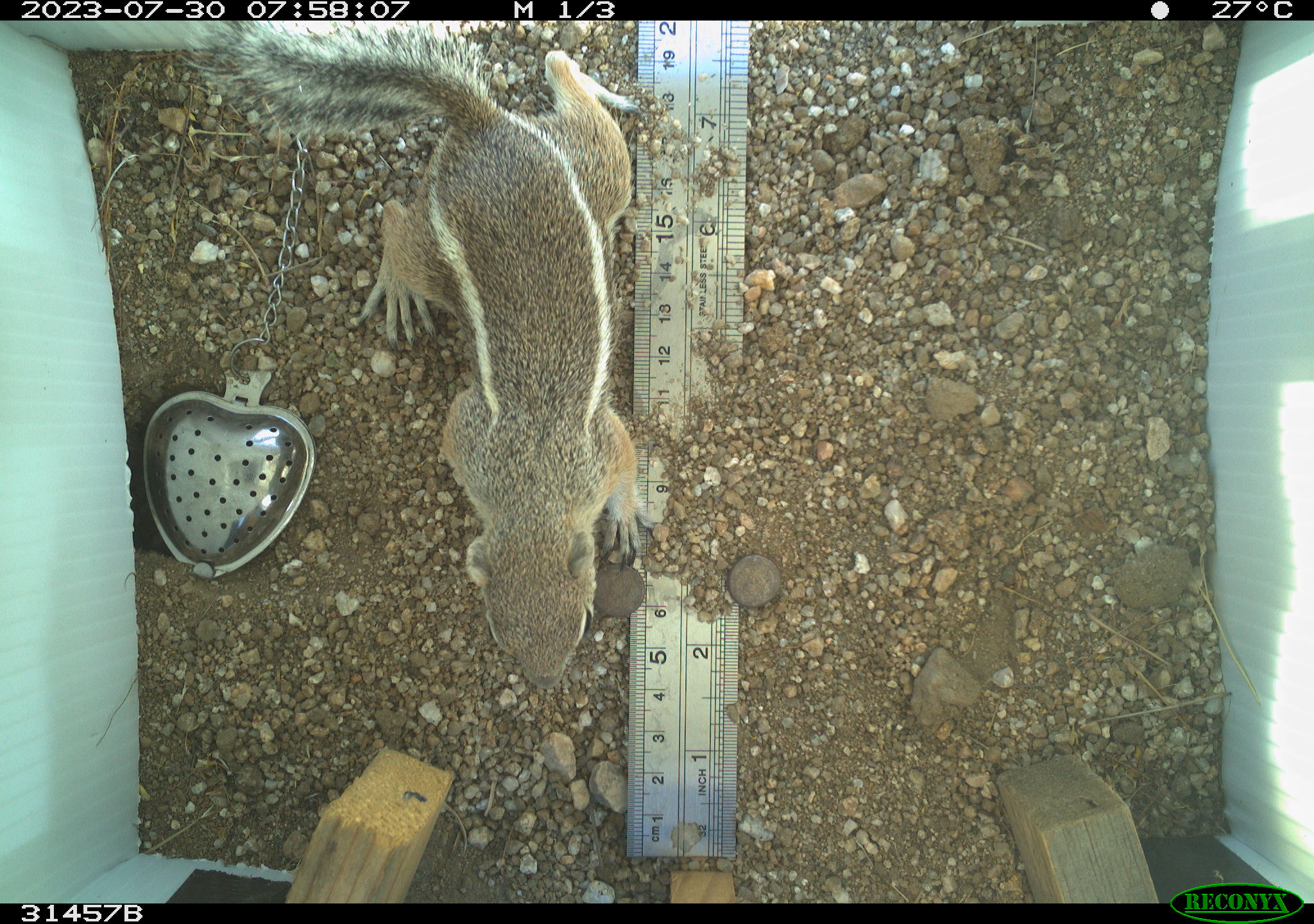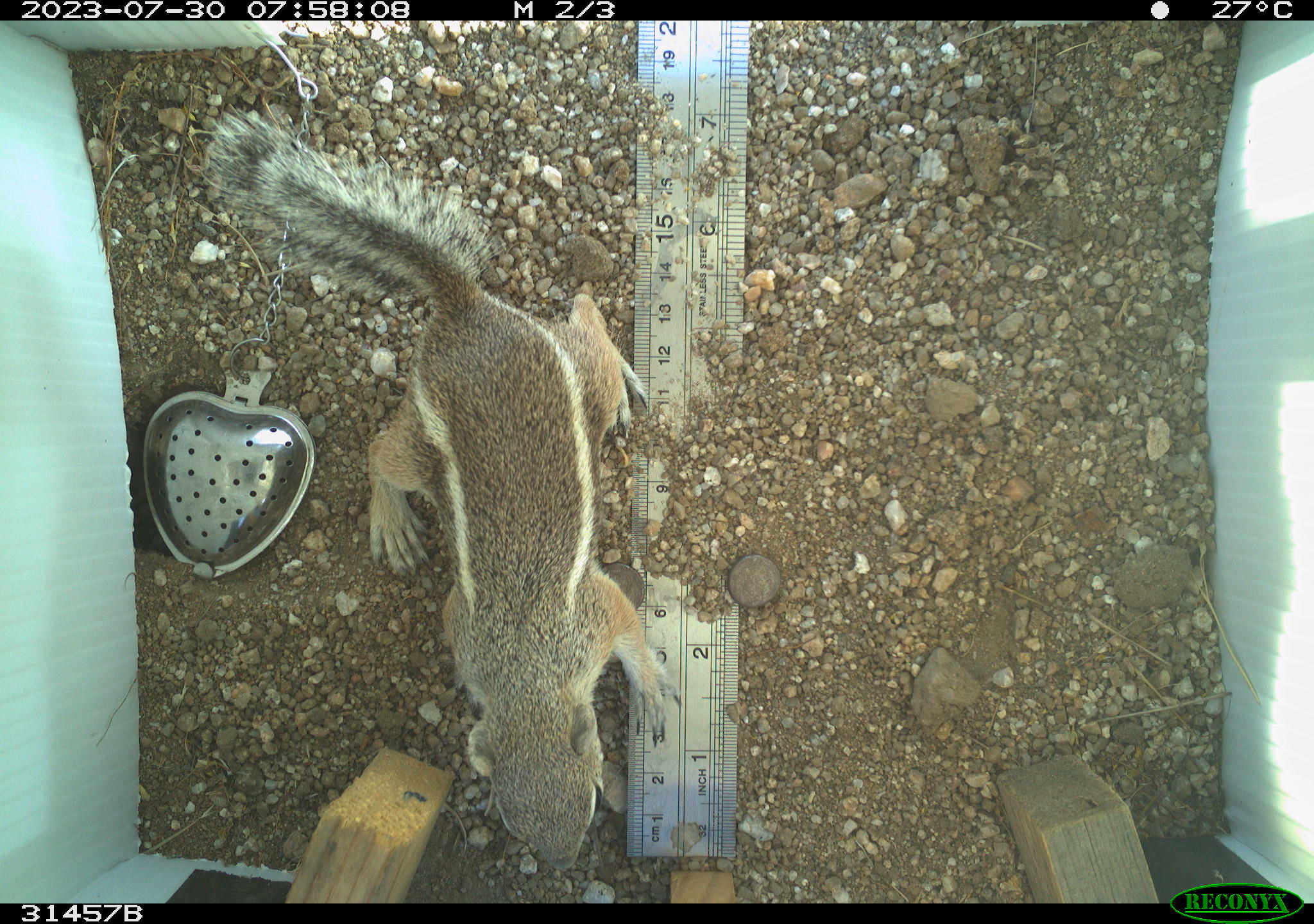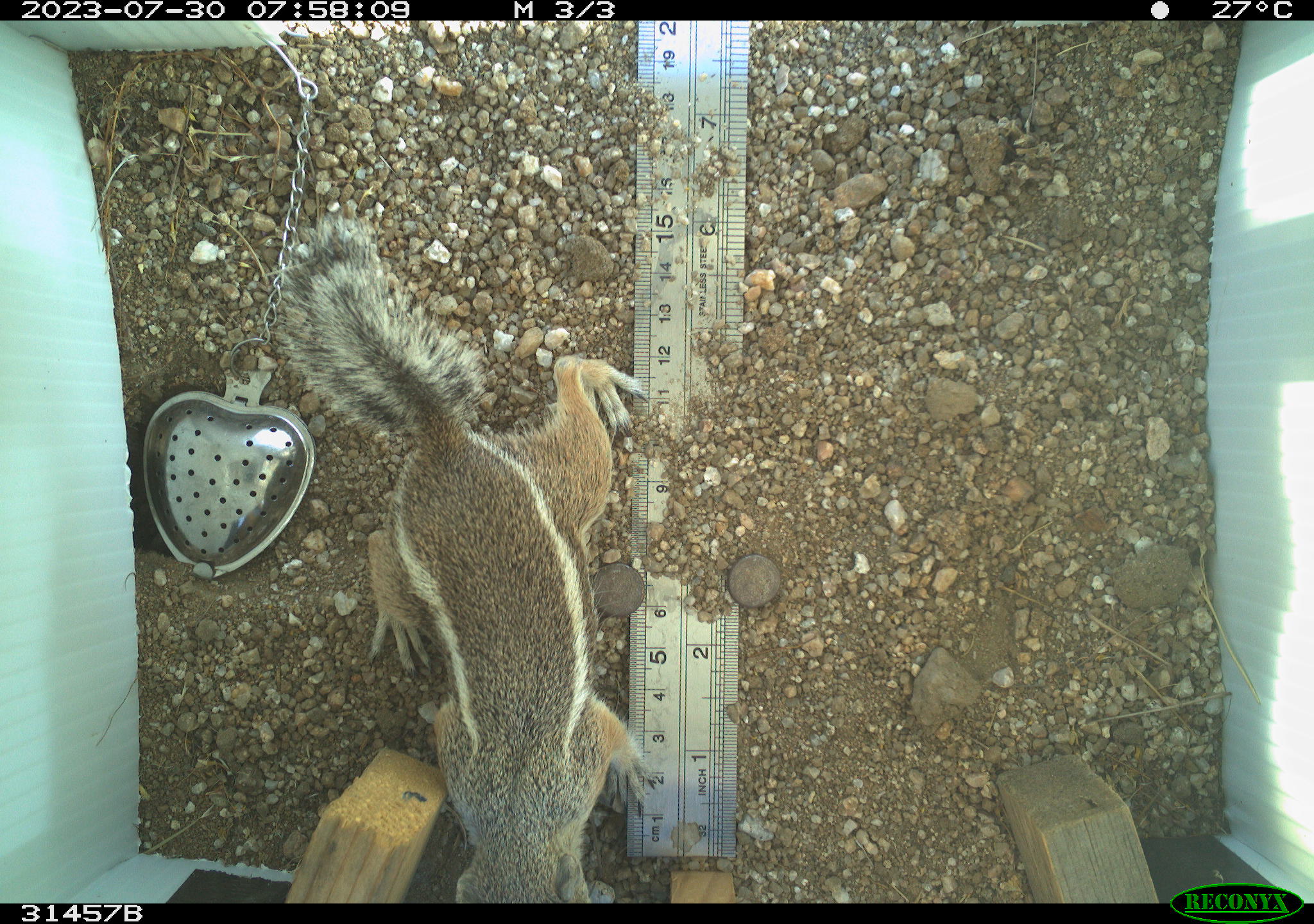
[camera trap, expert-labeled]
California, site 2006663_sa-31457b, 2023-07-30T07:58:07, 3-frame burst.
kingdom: Animalia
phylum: Chordata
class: Mammalia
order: Rodentia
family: Sciuridae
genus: Ammospermophilus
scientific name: Ammospermophilus leucurus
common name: white-tailed antelope squirrel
White-tailed antelope squirrel (Ammospermophilus leucurus).